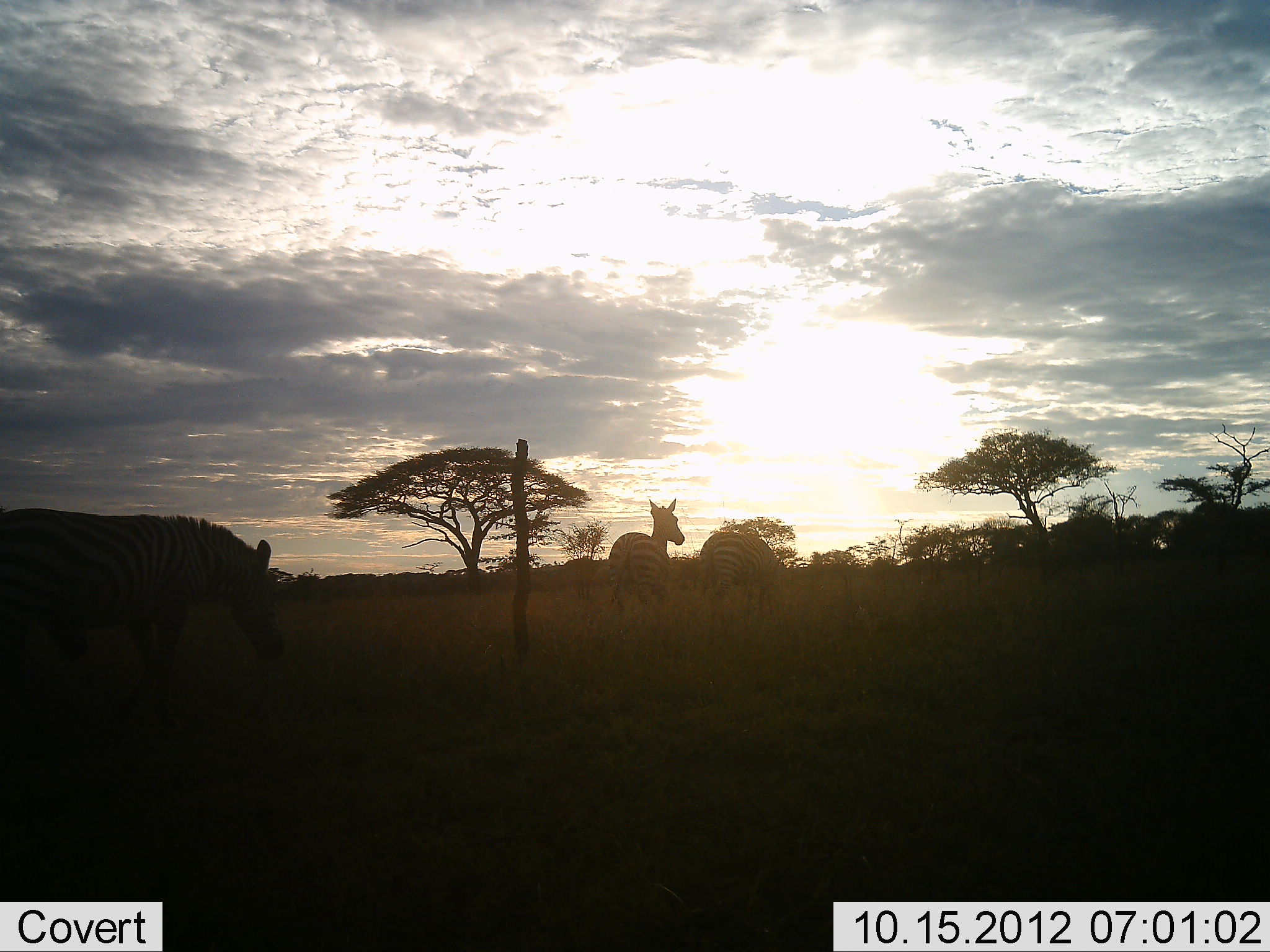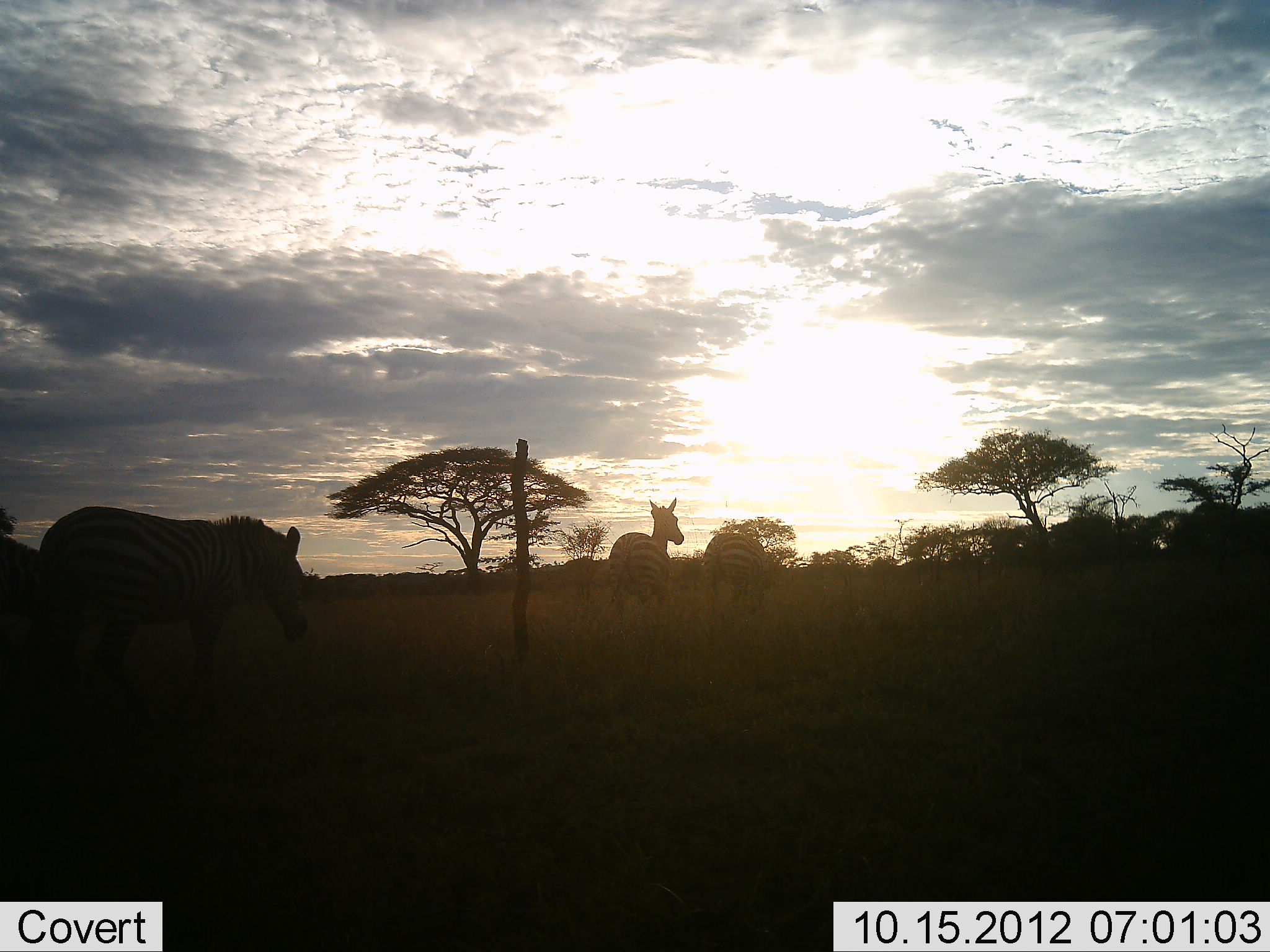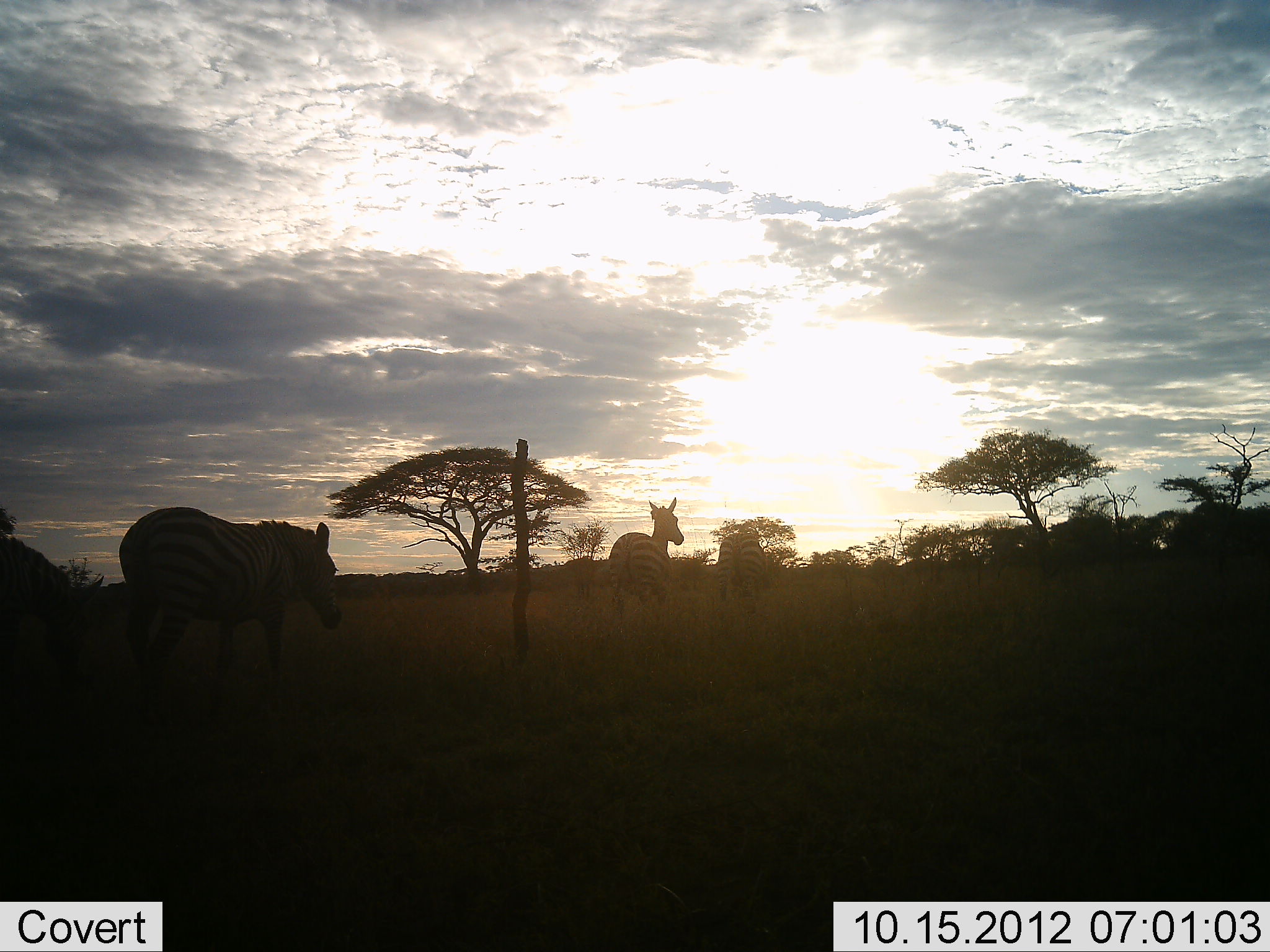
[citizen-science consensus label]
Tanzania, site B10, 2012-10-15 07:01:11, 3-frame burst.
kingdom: Animalia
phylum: Chordata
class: Mammalia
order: Perissodactyla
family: Equidae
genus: Equus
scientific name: Equus quagga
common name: plains zebra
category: zebra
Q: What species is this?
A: Zebra (plains zebra) (Equus quagga).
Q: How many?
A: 3.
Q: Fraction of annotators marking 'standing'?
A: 70%.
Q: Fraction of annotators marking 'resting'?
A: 0%.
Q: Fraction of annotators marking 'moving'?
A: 100%.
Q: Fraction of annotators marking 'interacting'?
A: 0%.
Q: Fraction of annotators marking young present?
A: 0%.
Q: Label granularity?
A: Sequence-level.